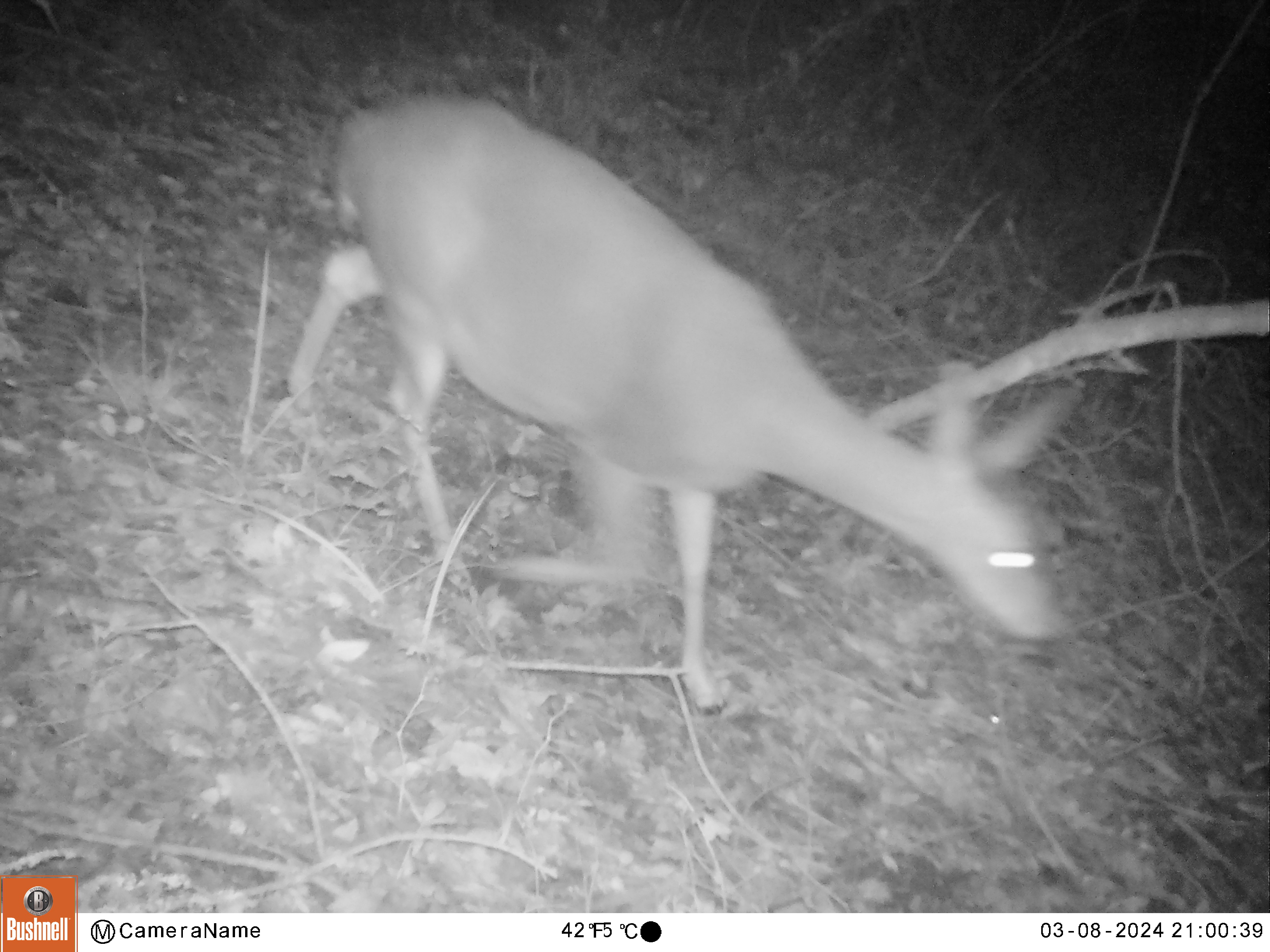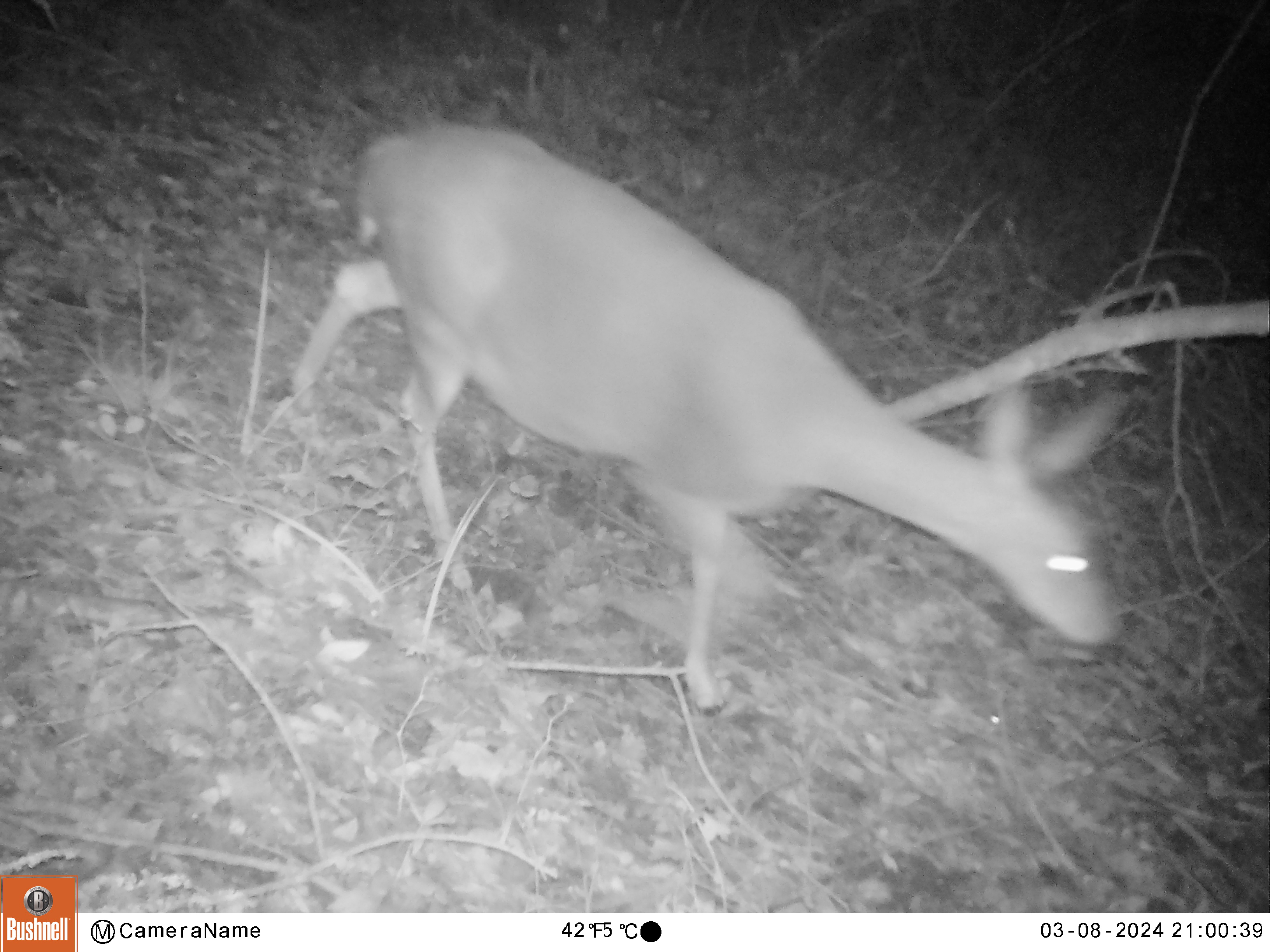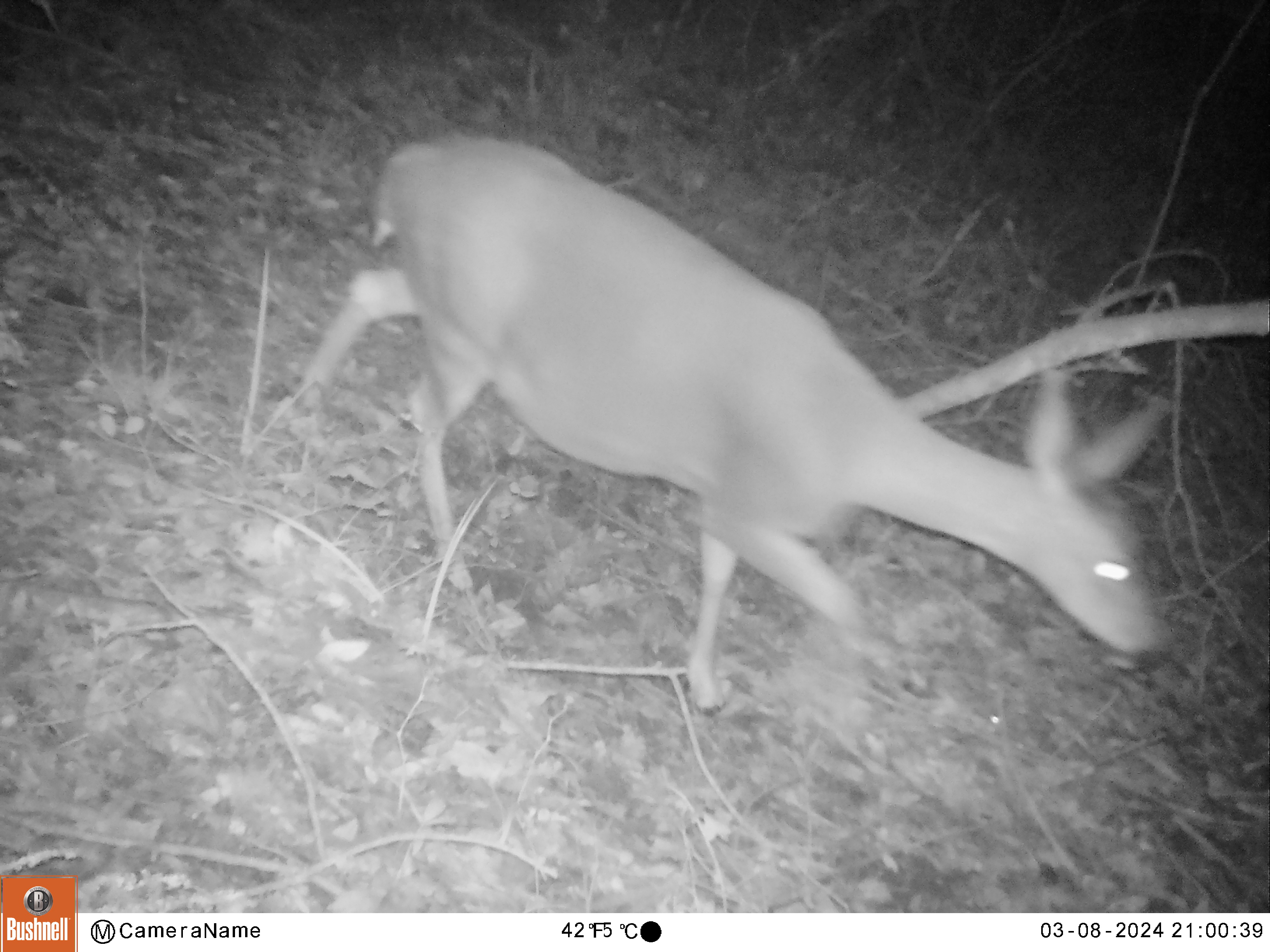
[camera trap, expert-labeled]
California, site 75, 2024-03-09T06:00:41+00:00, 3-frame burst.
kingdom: Animalia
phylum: Chordata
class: Mammalia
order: Artiodactyla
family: Cervidae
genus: Odocoileus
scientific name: Odocoileus hemionus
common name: mule deer